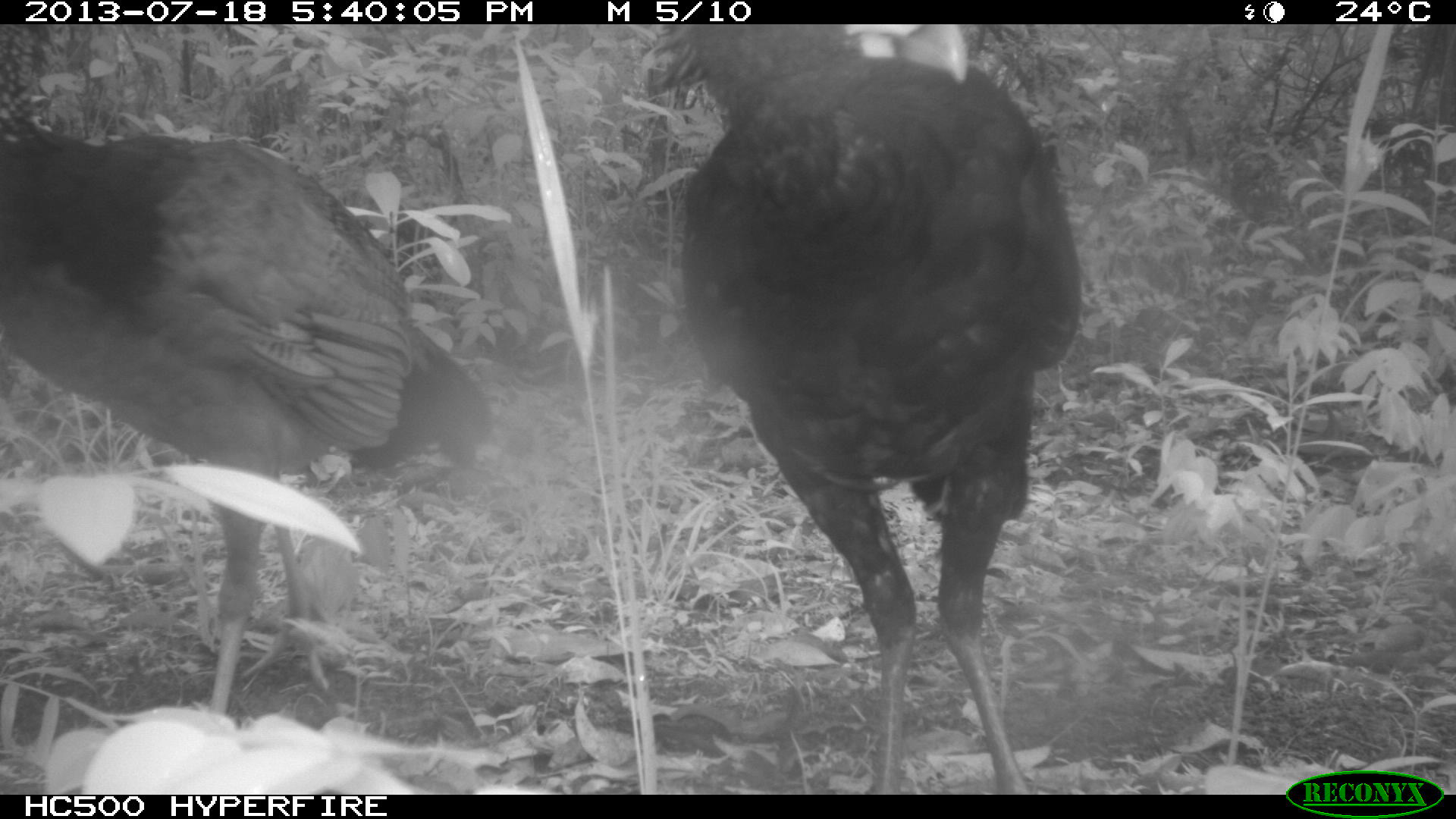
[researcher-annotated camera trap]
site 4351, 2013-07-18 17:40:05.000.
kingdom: Animalia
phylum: Chordata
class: Aves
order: Galliformes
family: Cracidae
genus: Crax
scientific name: Crax rubra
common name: great curassow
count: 3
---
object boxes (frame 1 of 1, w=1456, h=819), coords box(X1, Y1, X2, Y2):
crax rubra: box(645, 23, 1088, 790); box(1, 124, 494, 719)